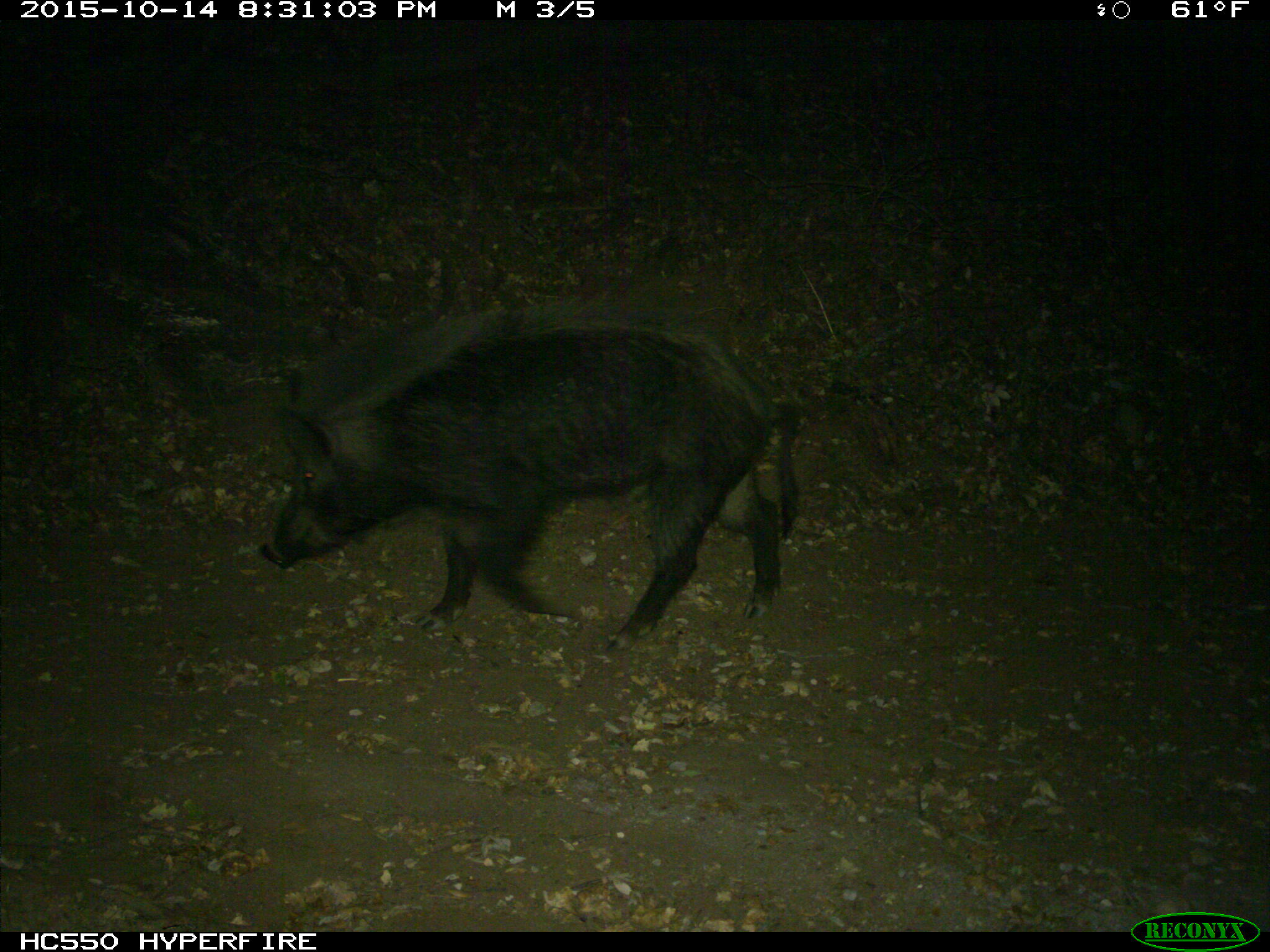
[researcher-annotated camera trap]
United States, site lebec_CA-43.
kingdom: Animalia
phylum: Chordata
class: Mammalia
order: Artiodactyla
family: Suidae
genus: Sus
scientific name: Sus scrofa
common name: wild boar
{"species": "Sus scrofa (wild boar)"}